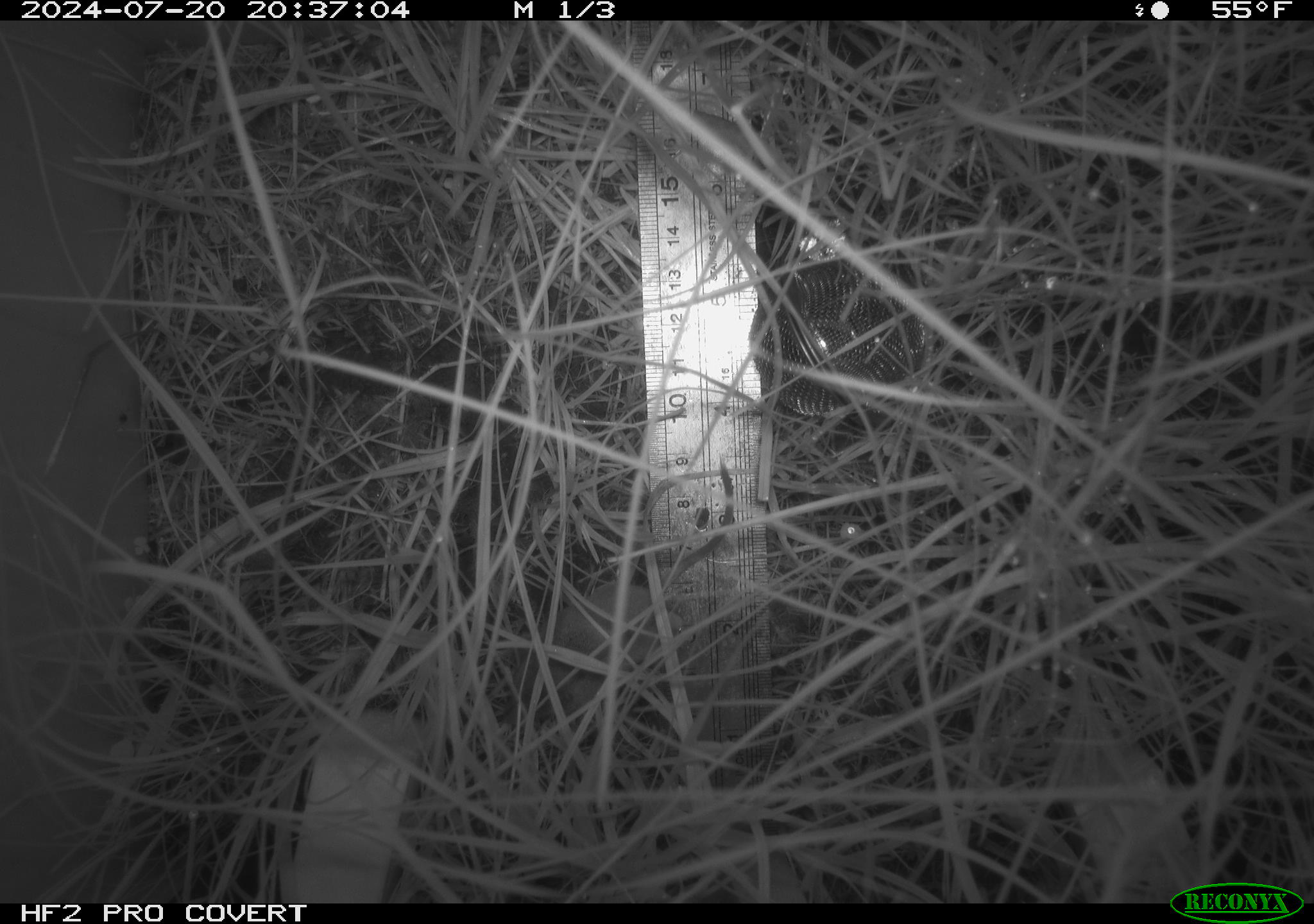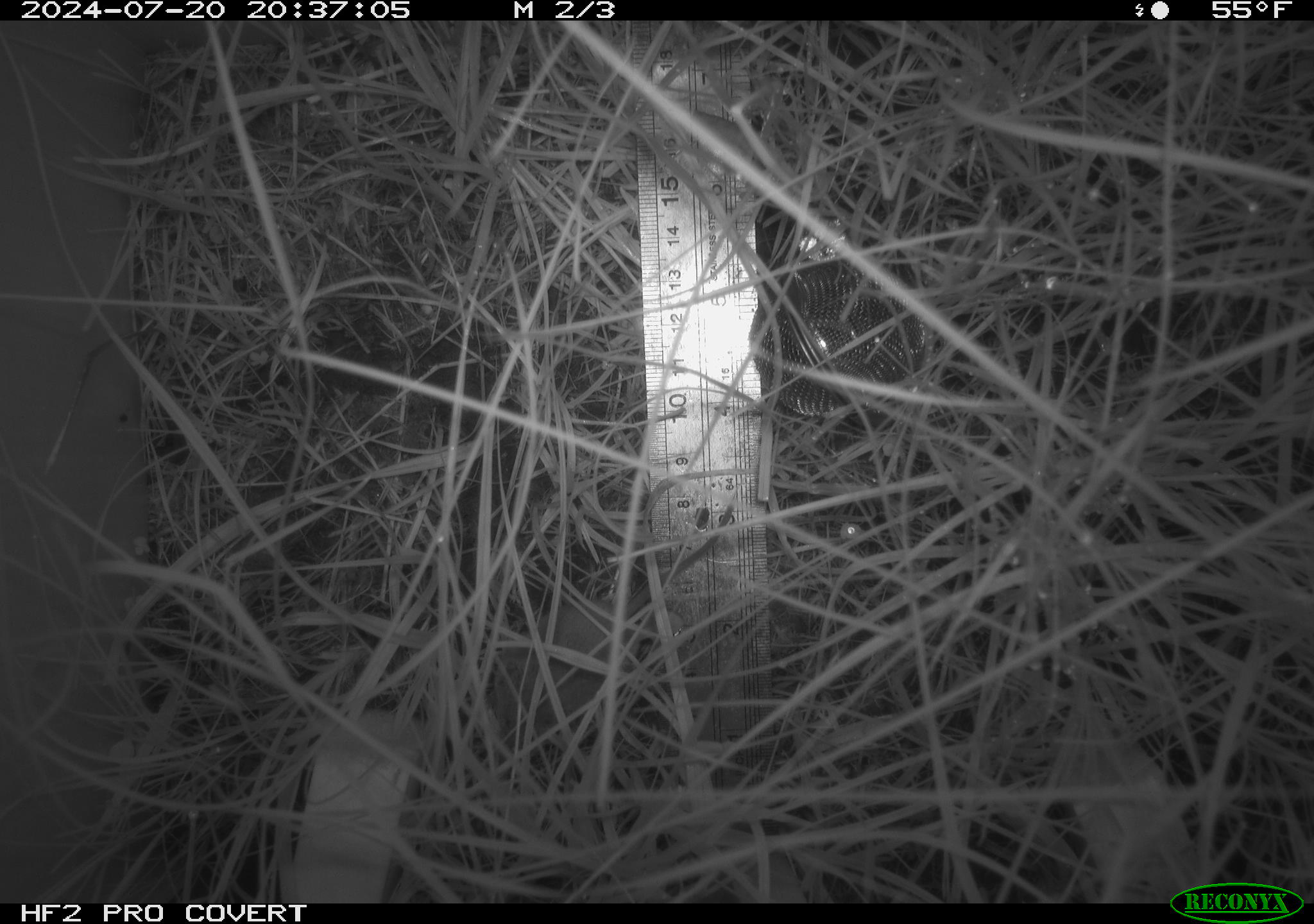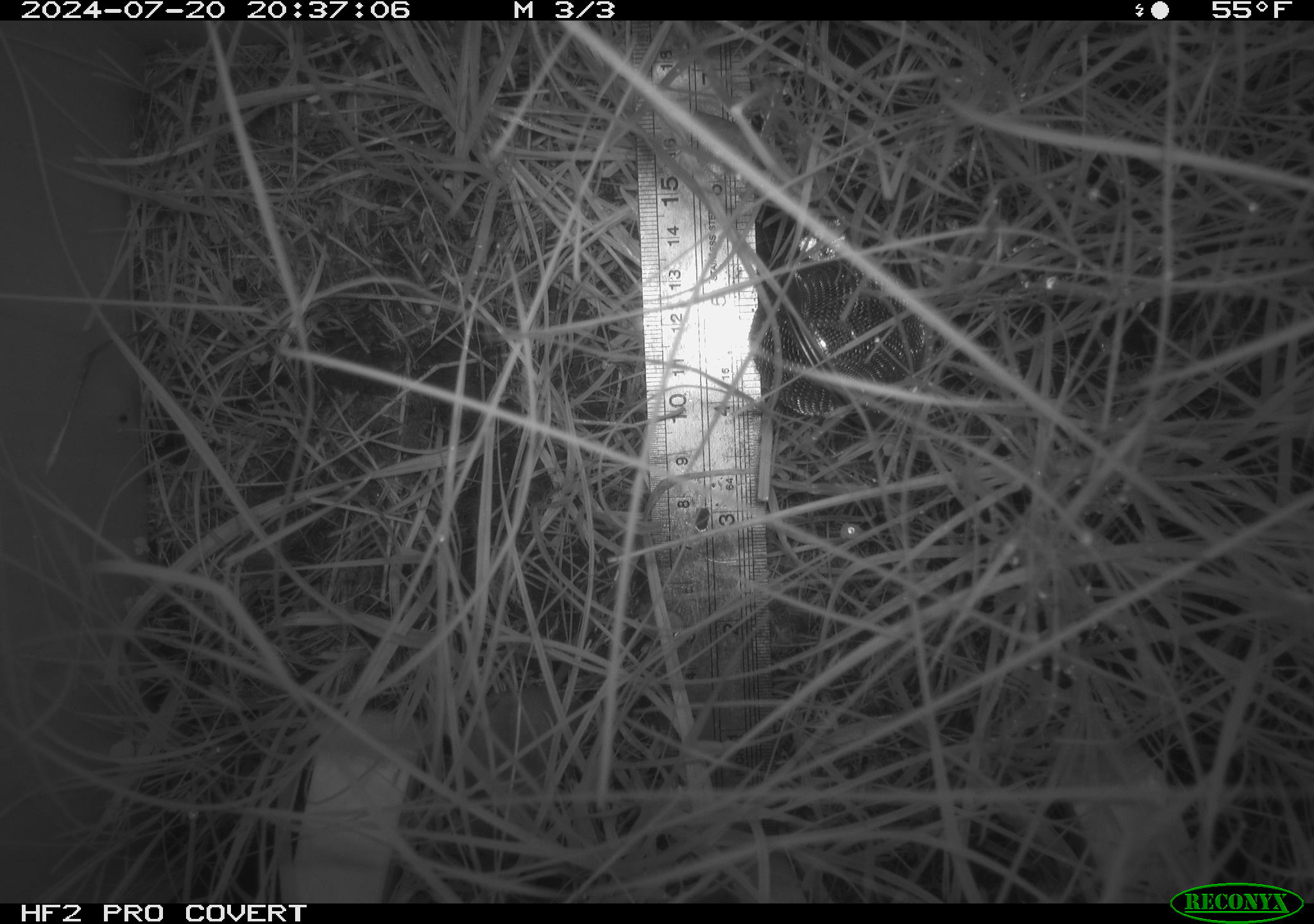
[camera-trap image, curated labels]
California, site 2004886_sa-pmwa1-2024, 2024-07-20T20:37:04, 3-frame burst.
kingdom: Animalia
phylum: Chordata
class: Mammalia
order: Eulipotyphla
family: Soricidae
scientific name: Soricidae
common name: shrews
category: soricidae family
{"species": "soricidae family (shrews) (Soricidae)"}